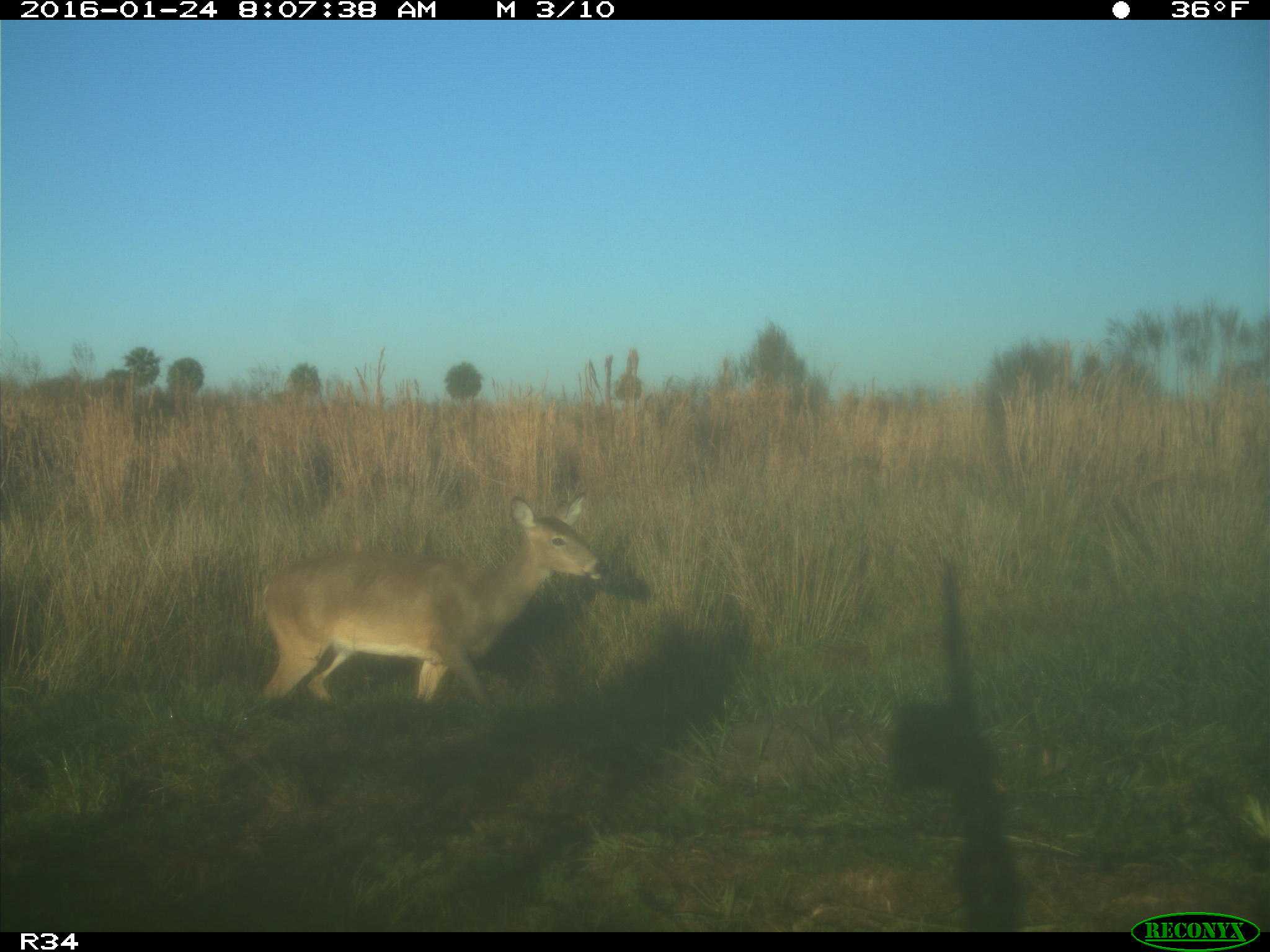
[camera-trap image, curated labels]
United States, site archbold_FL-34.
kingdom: Animalia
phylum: Chordata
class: Mammalia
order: Artiodactyla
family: Cervidae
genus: Odocoileus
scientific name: Odocoileus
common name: deer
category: unidentified deer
Unidentified deer (deer) (Odocoileus).